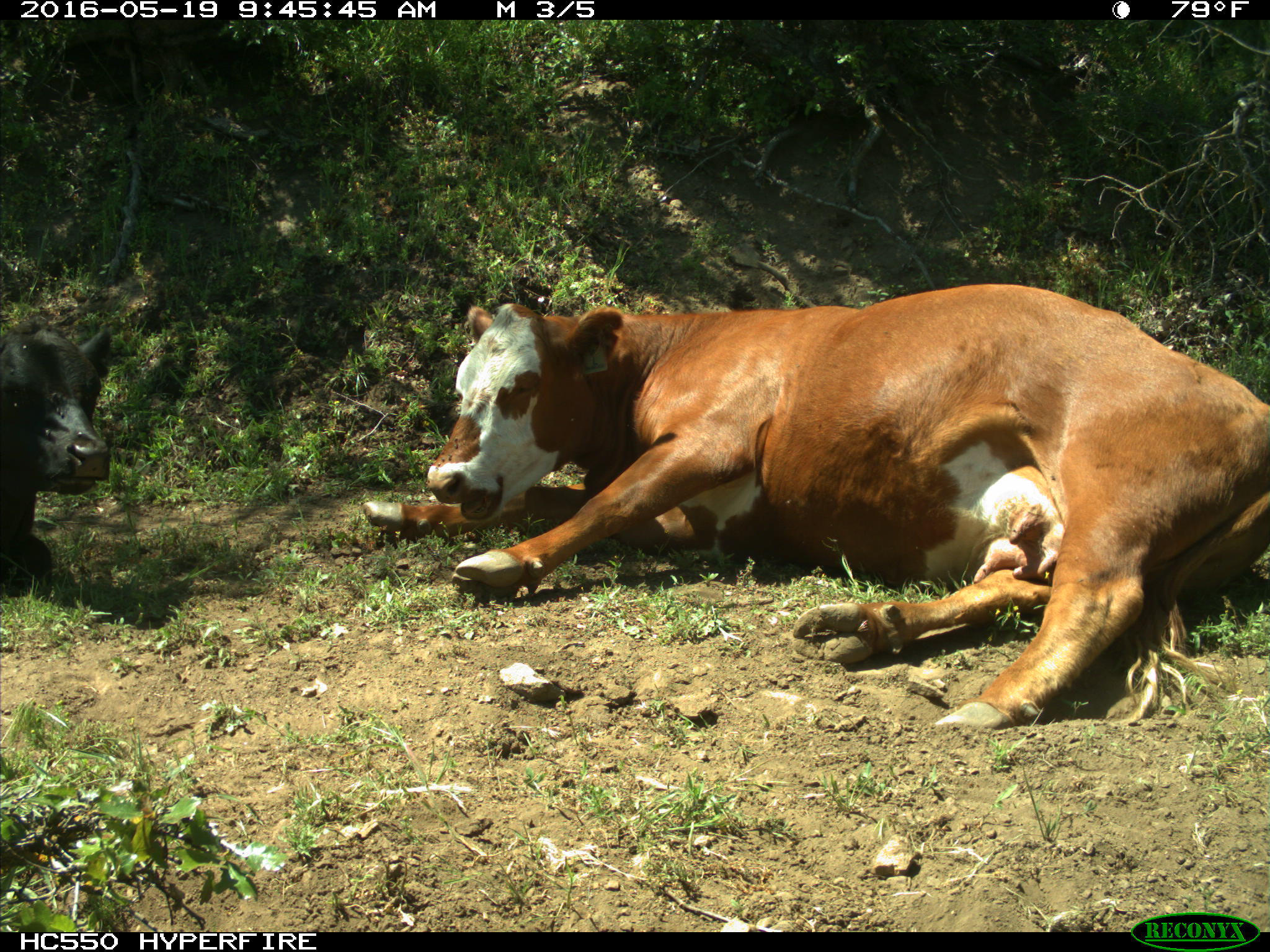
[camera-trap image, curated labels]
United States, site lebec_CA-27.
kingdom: Animalia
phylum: Chordata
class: Mammalia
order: Artiodactyla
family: Bovidae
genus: Bos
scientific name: Bos taurus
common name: domestic cow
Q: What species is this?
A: Bos taurus (domestic cow).